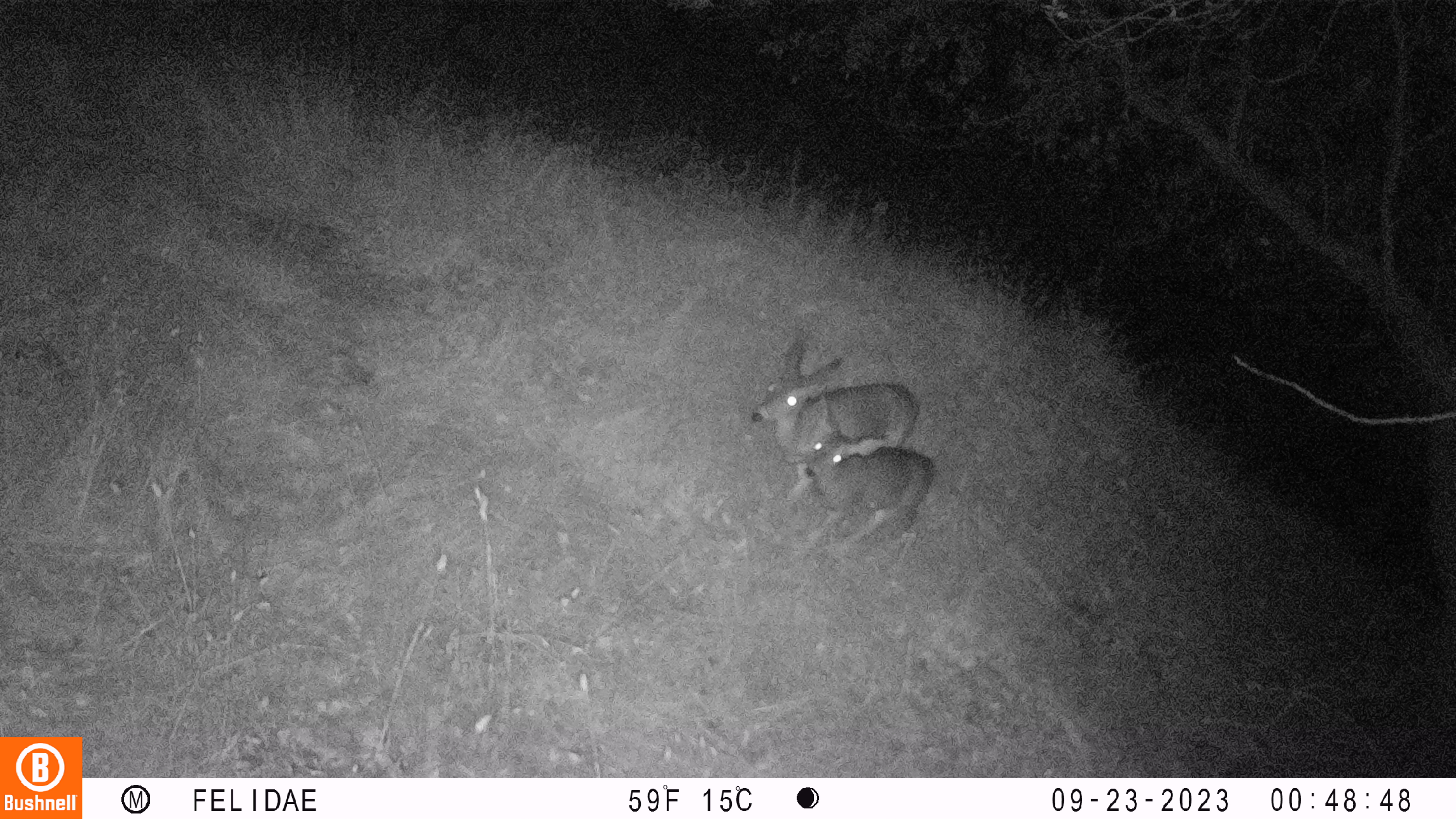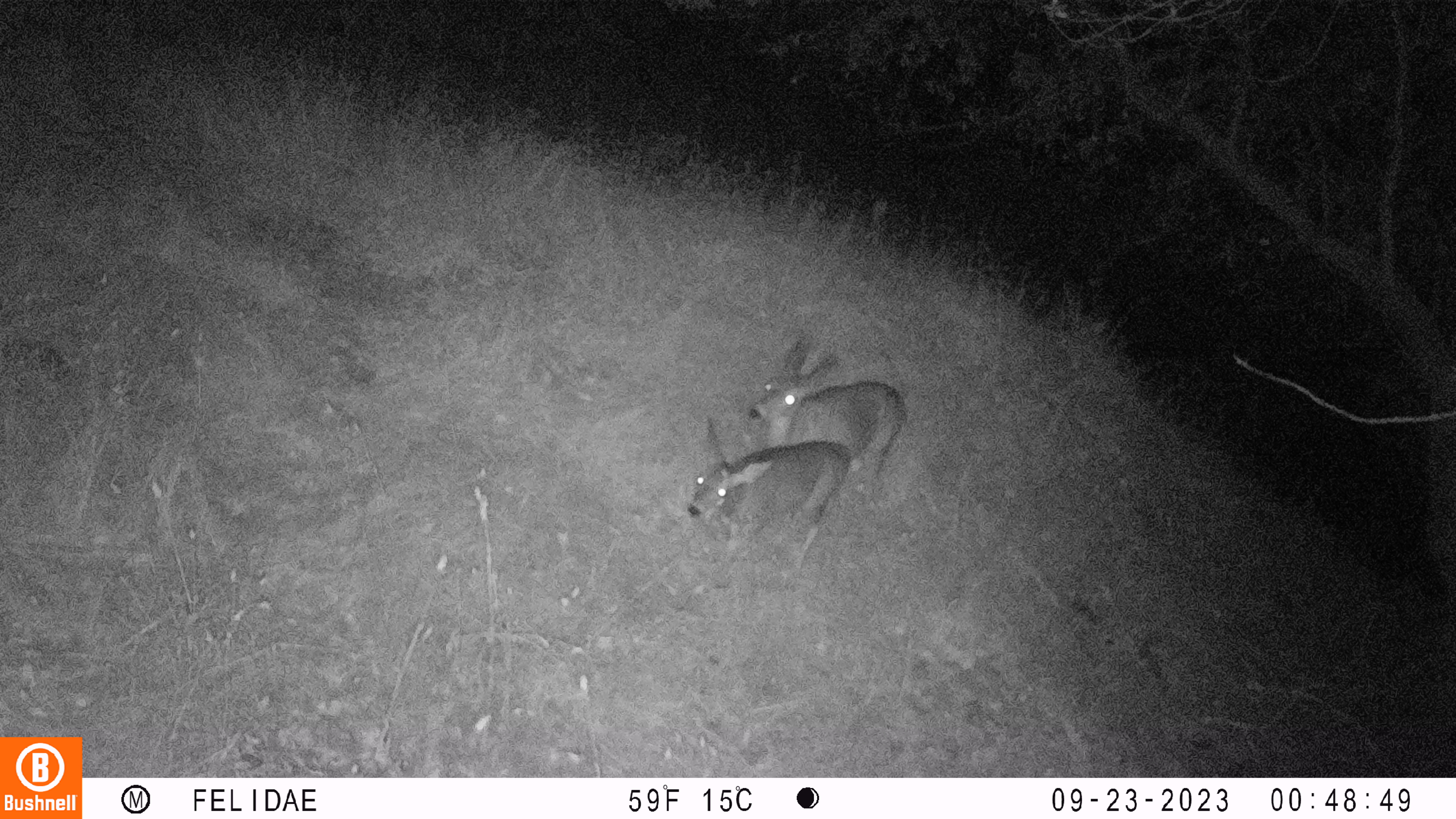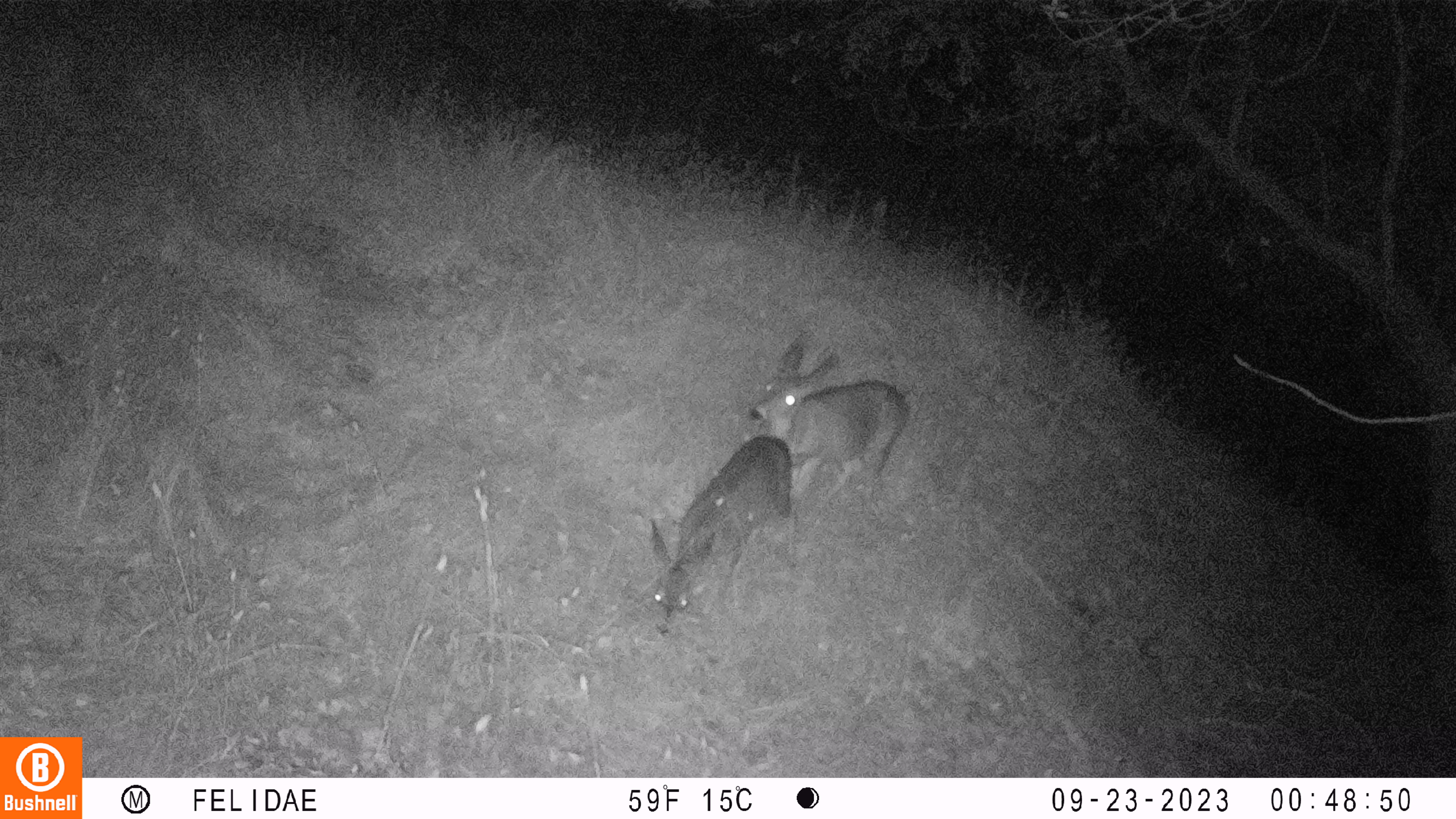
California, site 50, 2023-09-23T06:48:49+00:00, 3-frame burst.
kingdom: Animalia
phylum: Chordata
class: Mammalia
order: Artiodactyla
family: Cervidae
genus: Odocoileus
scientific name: Odocoileus hemionus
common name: mule deer